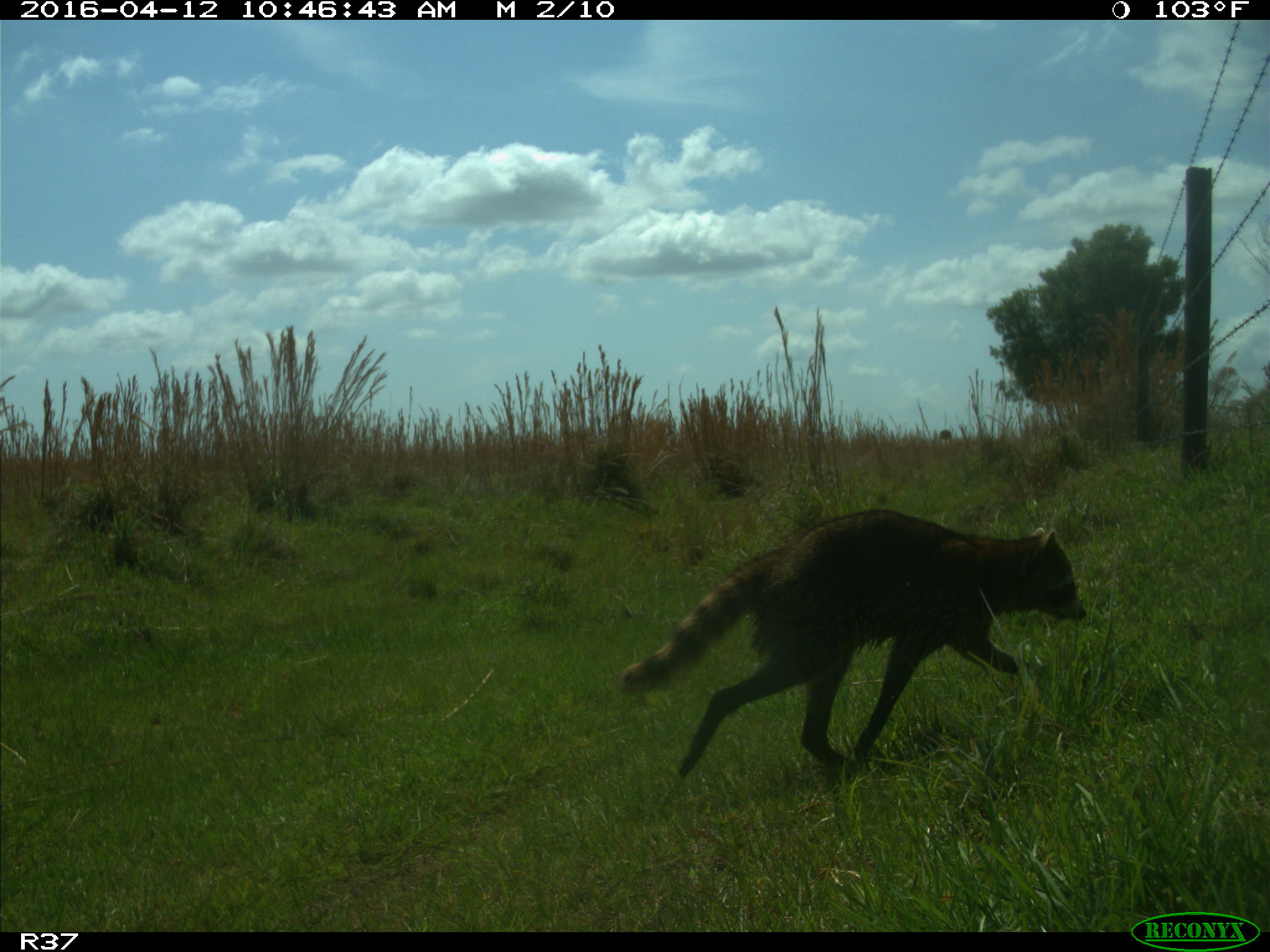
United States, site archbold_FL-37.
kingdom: Animalia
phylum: Chordata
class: Mammalia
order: Carnivora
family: Procyonidae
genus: Procyon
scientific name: Procyon lotor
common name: common raccoon